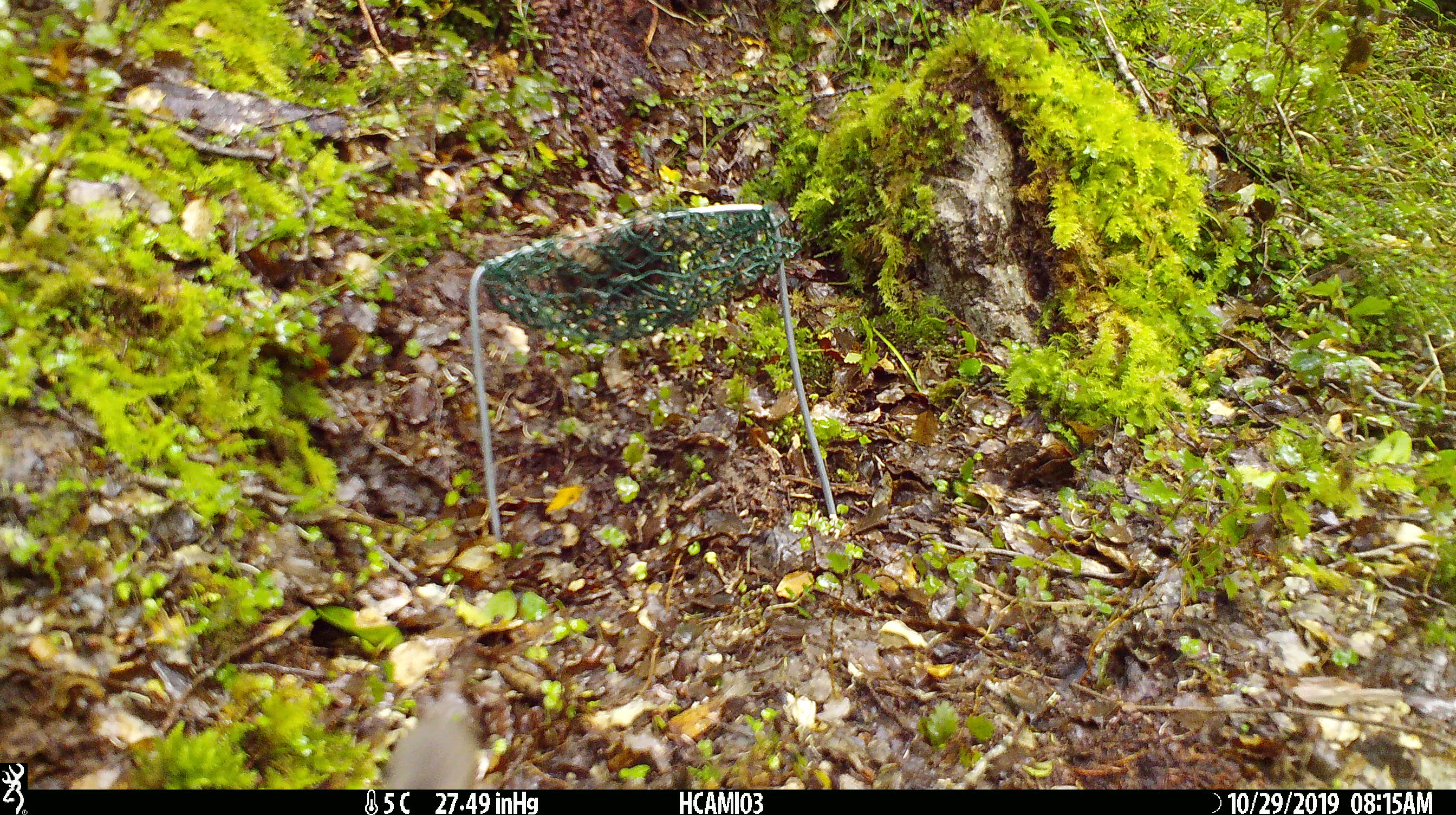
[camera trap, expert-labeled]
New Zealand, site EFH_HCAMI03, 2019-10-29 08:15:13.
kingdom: Animalia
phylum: Chordata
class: Mammalia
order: Rodentia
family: Muridae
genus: Mus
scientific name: Mus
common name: mouse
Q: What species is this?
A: Mouse (Mus).